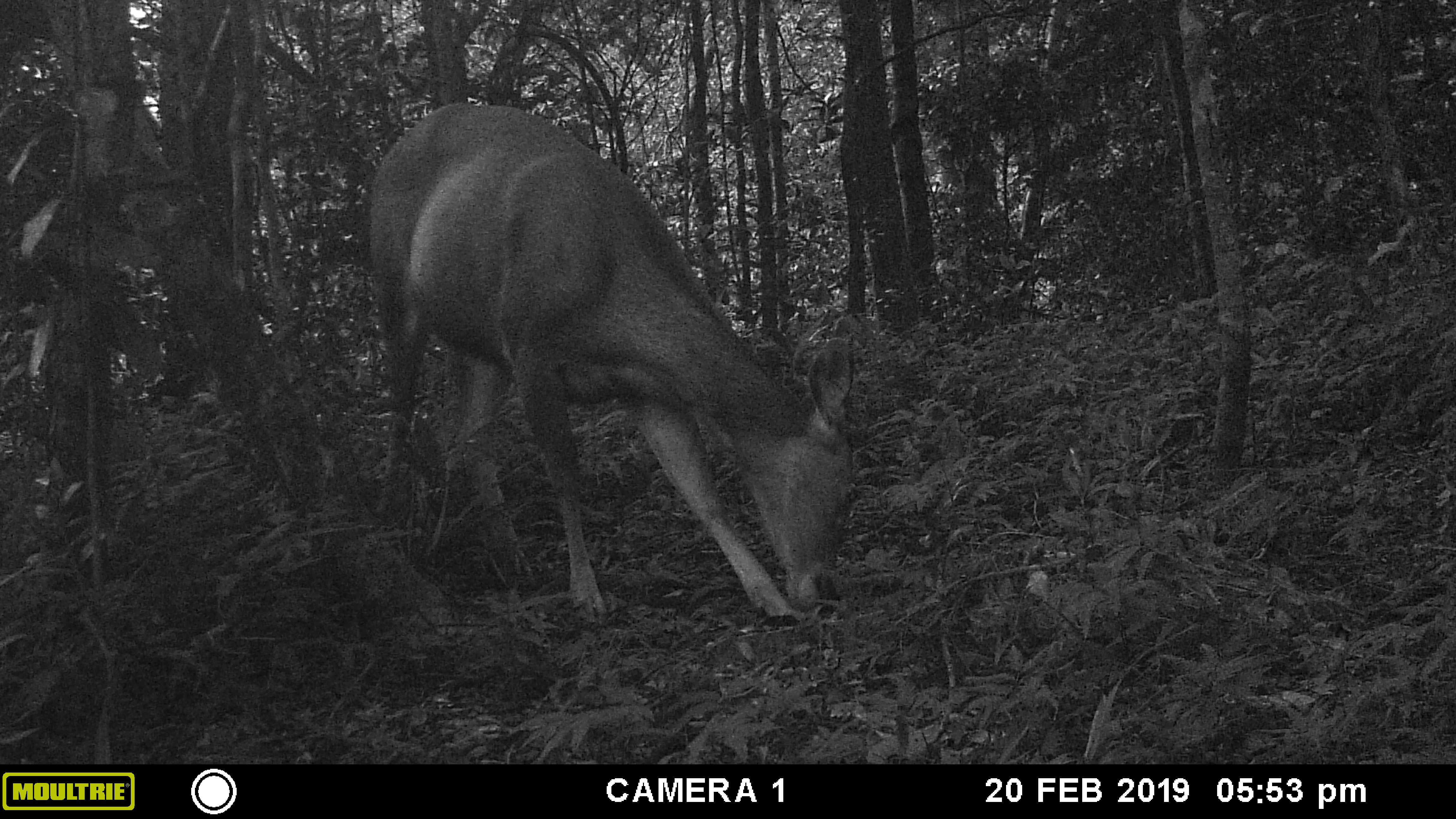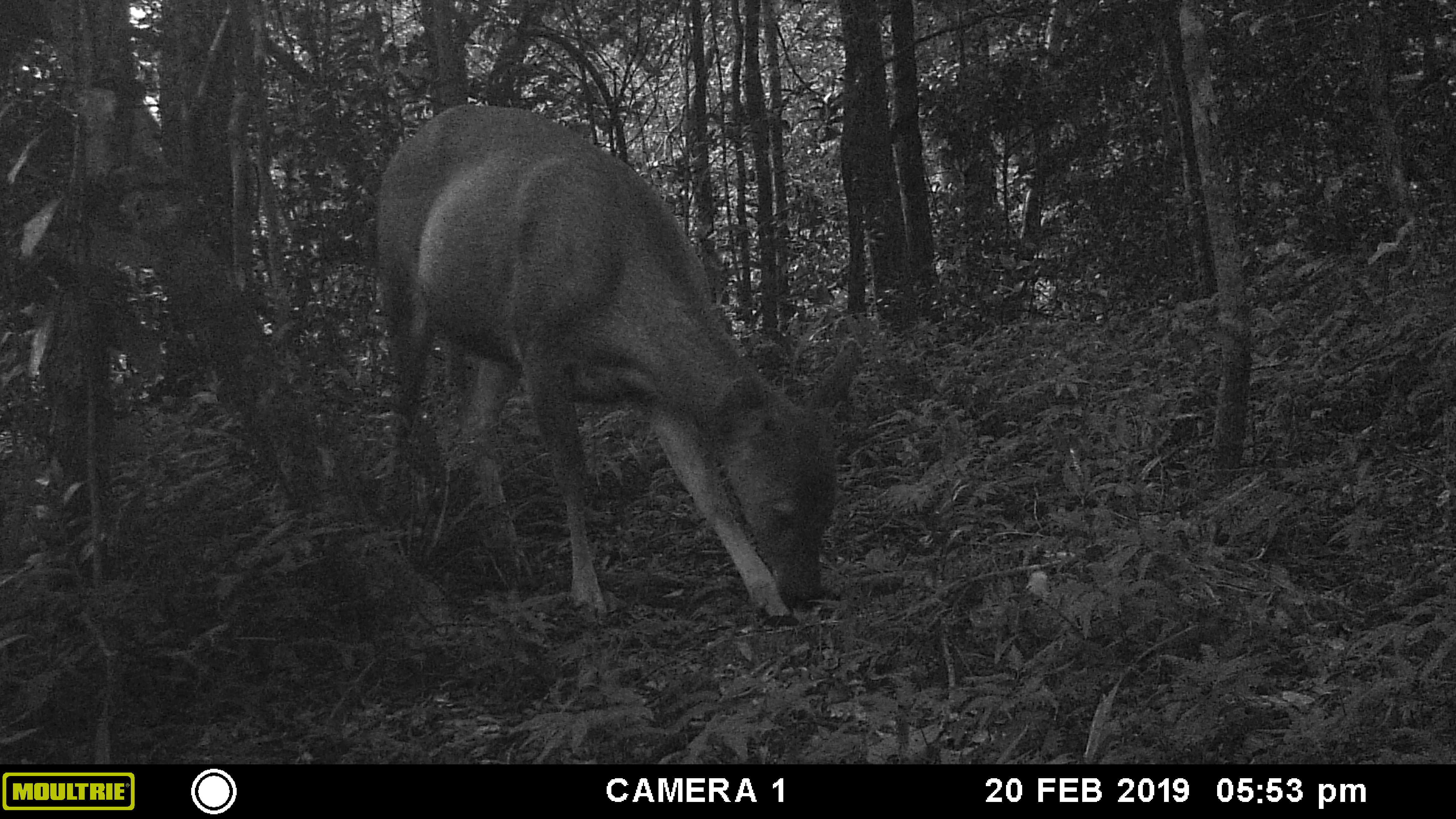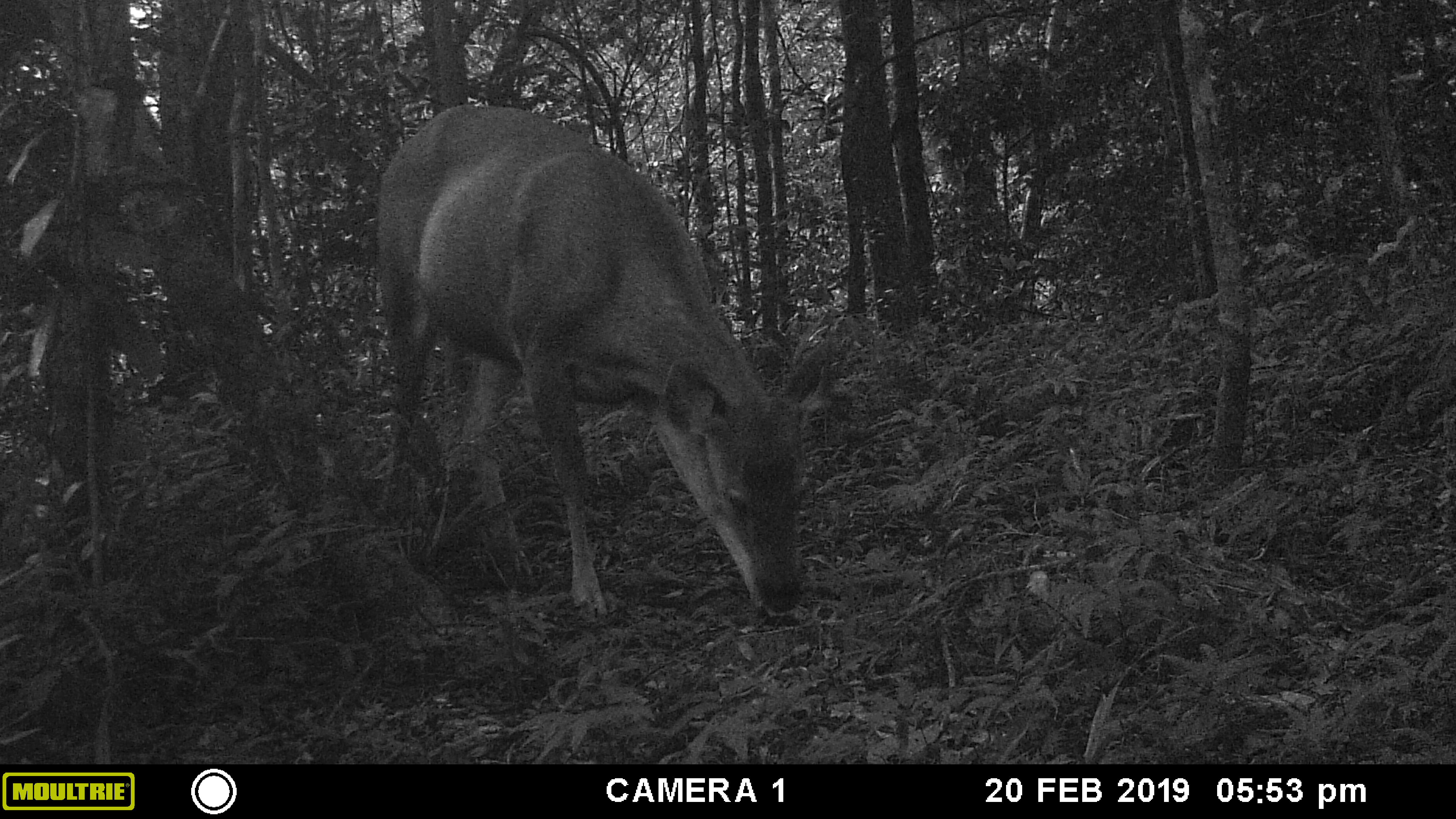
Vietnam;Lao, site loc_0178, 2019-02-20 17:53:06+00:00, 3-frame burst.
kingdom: Animalia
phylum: Chordata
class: Mammalia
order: Artiodactyla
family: Cervidae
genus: Rusa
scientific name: Rusa unicolor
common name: sambar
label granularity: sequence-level